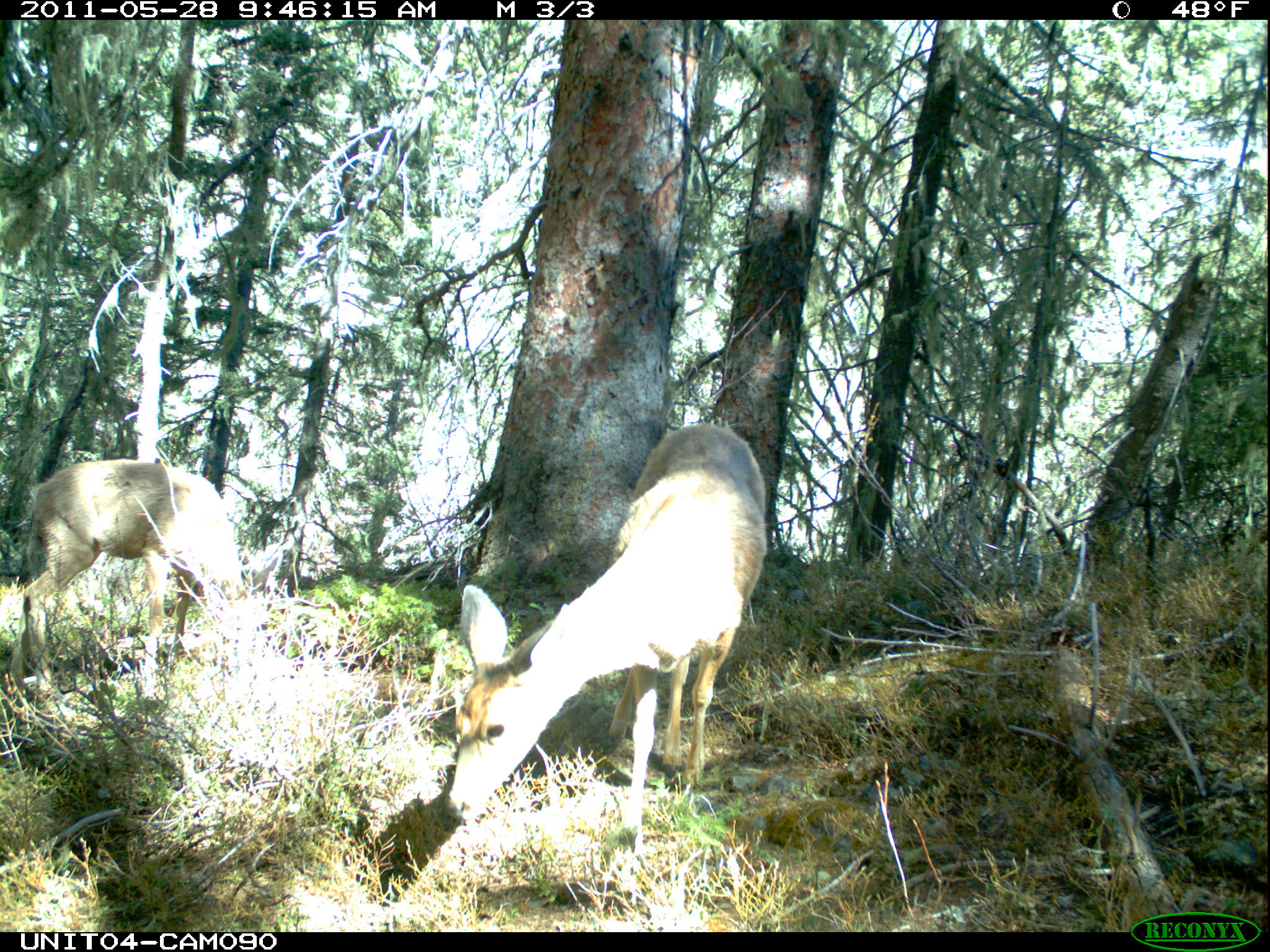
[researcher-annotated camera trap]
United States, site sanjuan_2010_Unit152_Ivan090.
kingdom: Animalia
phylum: Chordata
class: Mammalia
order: Artiodactyla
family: Cervidae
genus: Odocoileus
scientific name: Odocoileus hemionus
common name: mule deer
Odocoileus hemionus (mule deer).